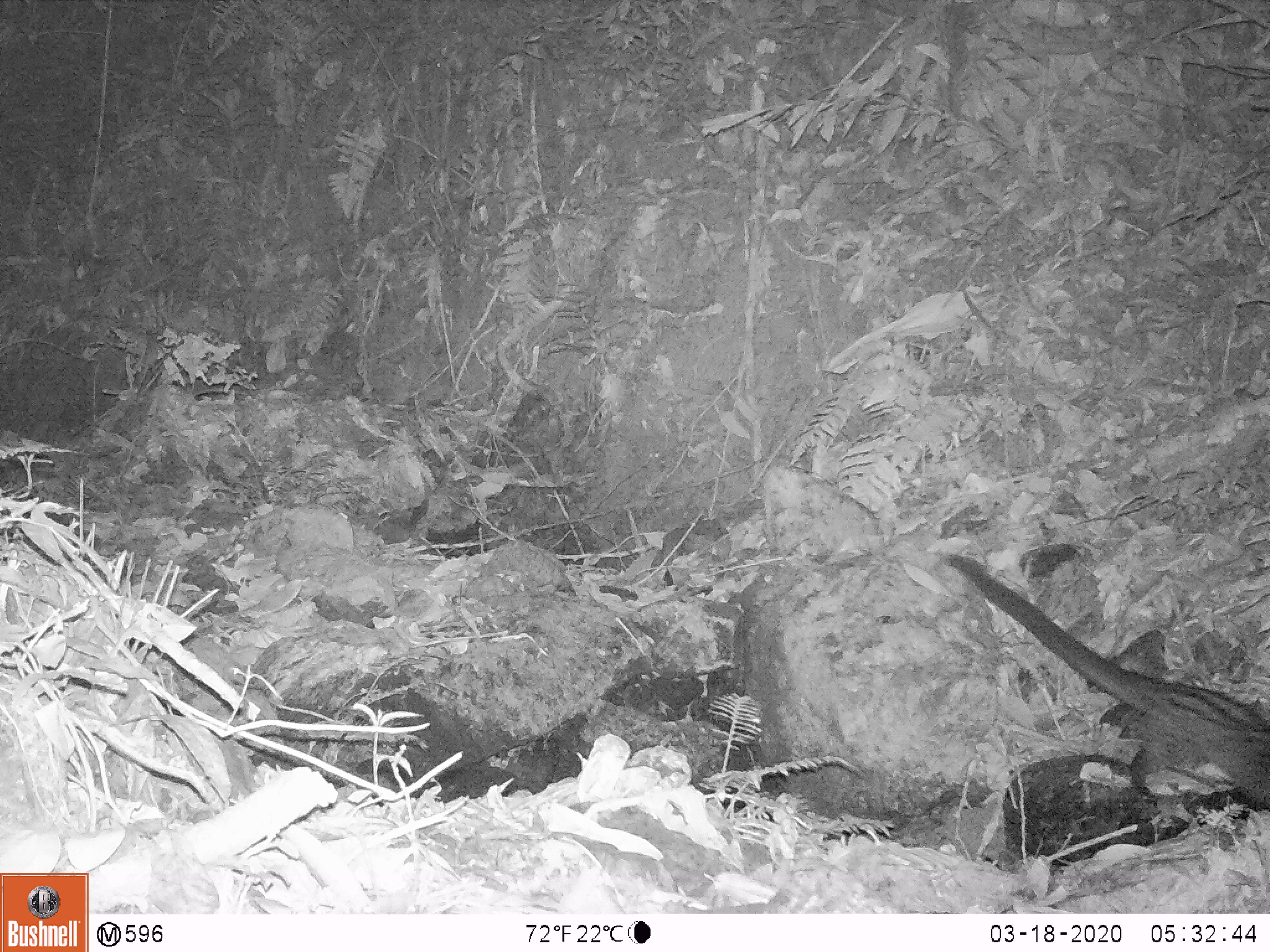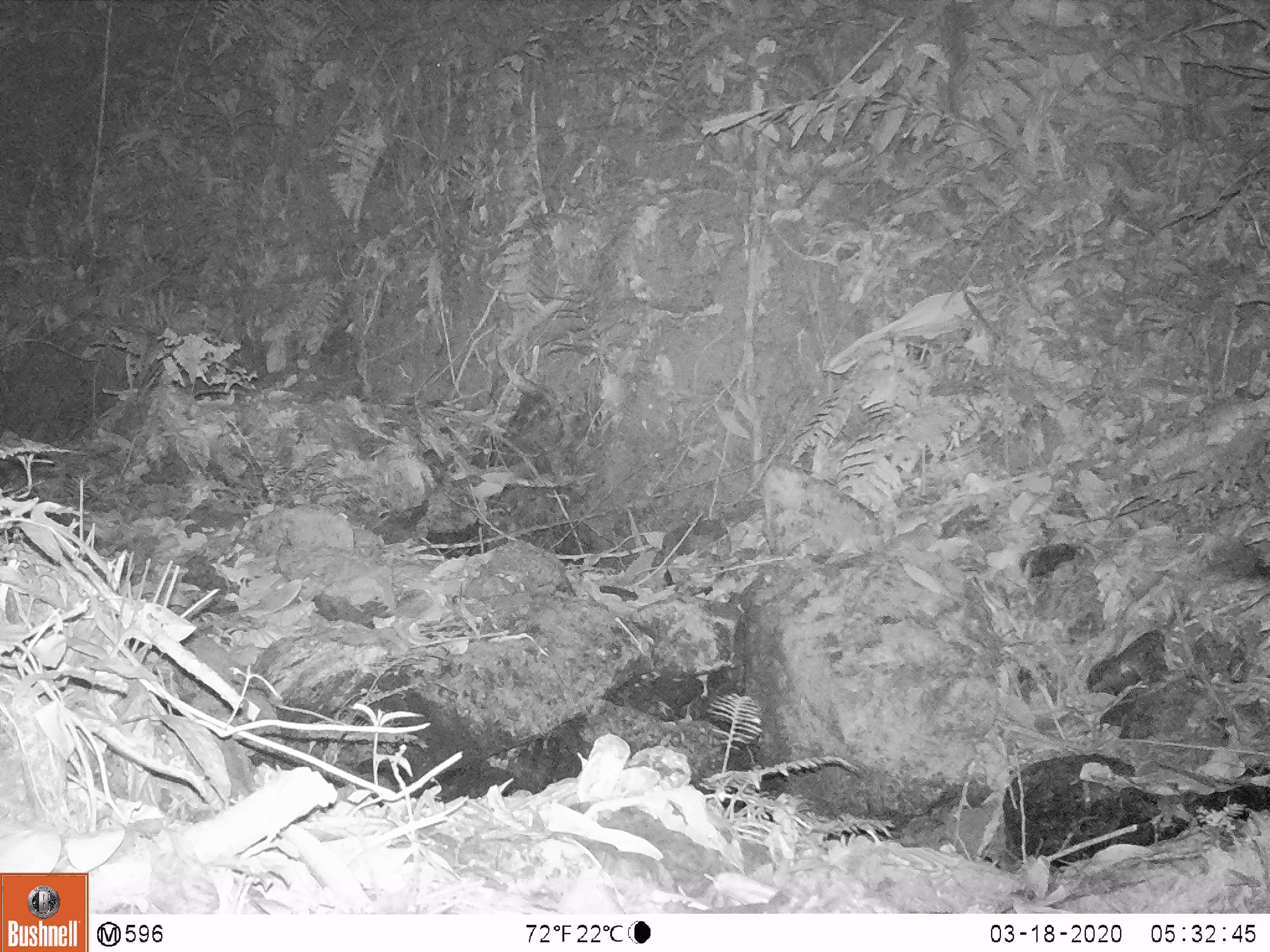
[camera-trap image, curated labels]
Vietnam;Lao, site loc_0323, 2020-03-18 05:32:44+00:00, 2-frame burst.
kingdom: Animalia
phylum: Chordata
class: Mammalia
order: Carnivora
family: Viverridae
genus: Paradoxurus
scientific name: Paradoxurus hermaphroditus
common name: common palm civet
Common palm civet (Paradoxurus hermaphroditus). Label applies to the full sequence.